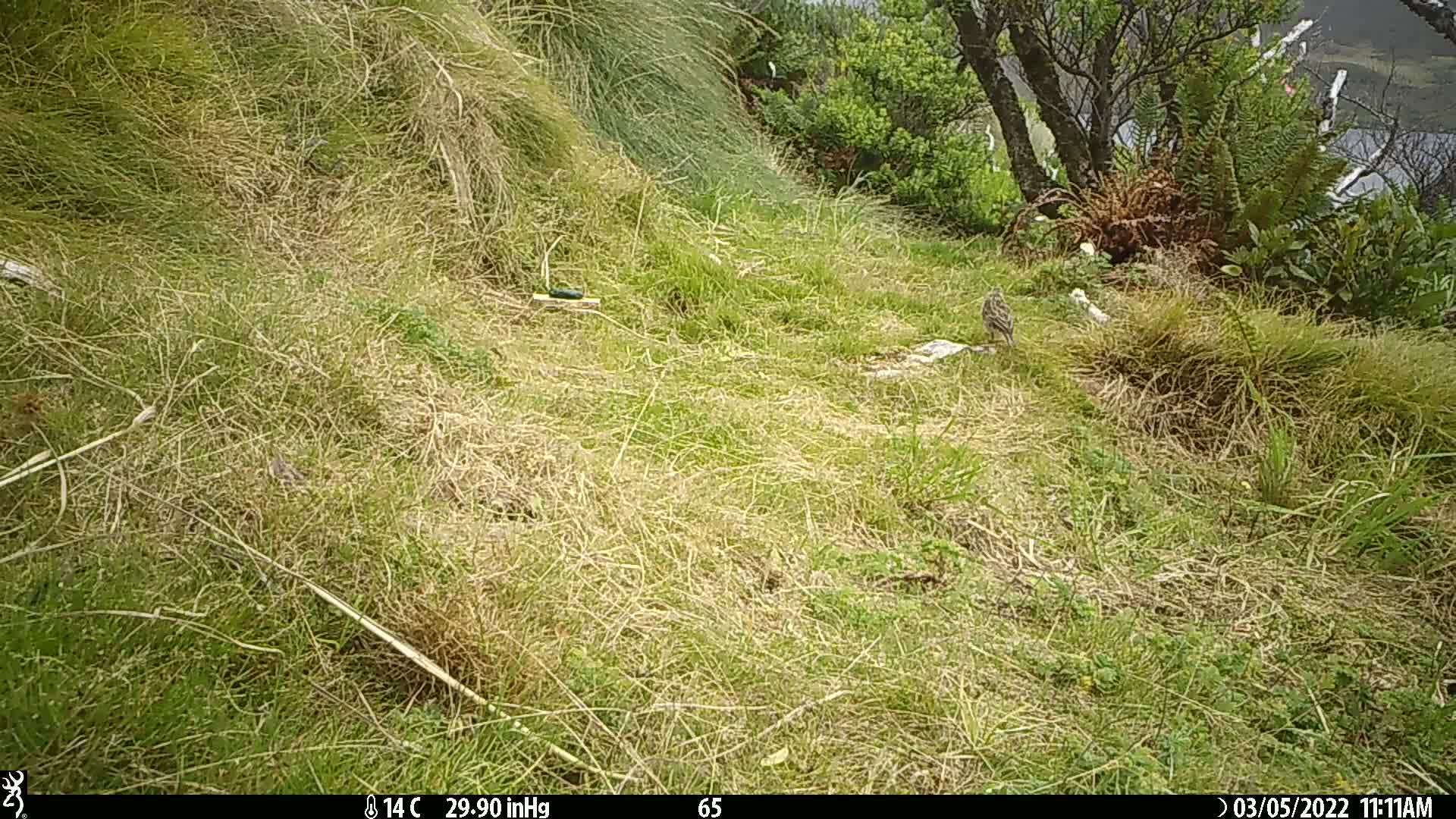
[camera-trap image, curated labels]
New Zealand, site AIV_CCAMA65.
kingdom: Animalia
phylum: Chordata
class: Aves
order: Passeriformes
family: Motacillidae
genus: Anthus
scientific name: Anthus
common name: pipit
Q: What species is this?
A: Pipit (Anthus).